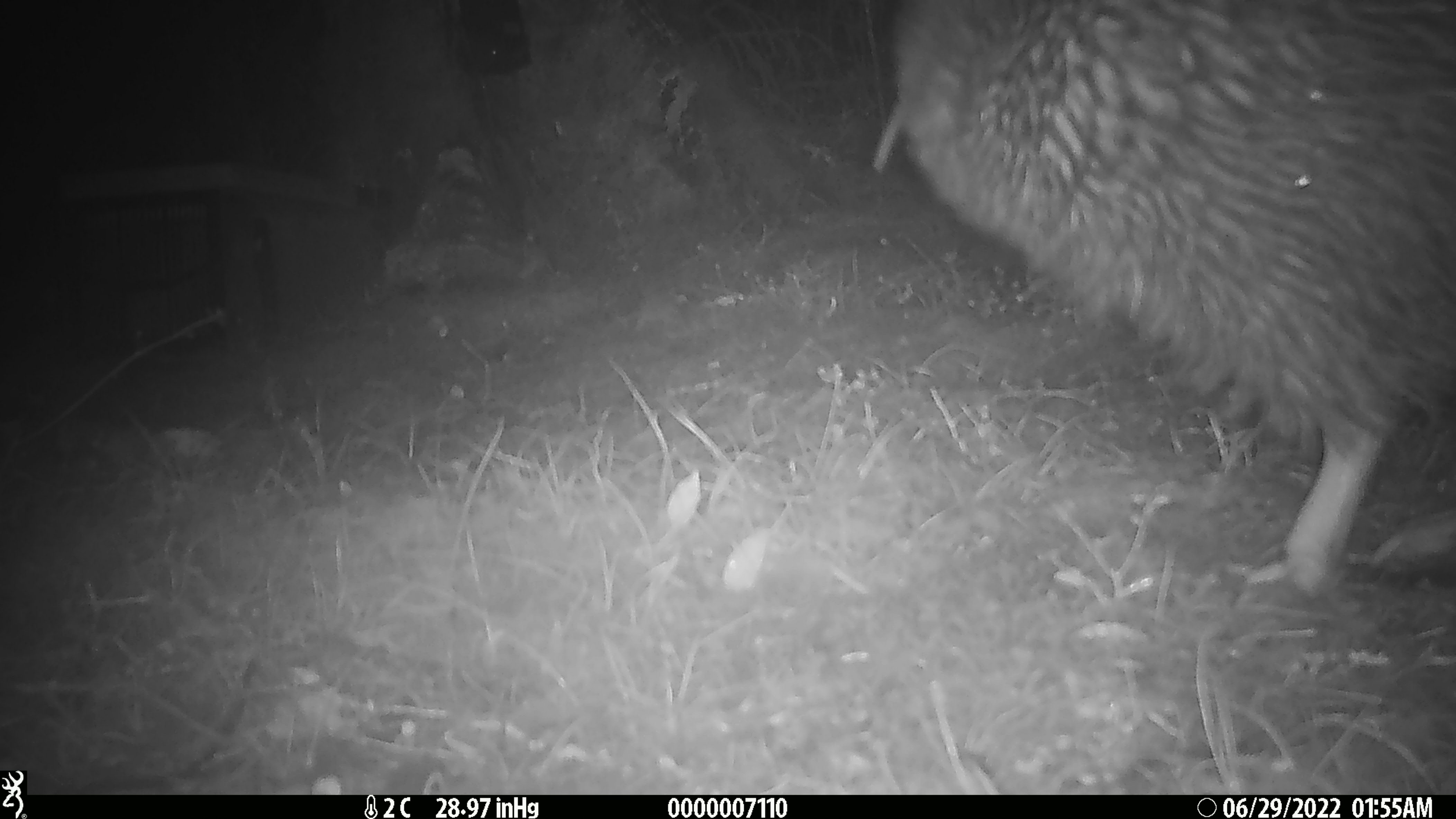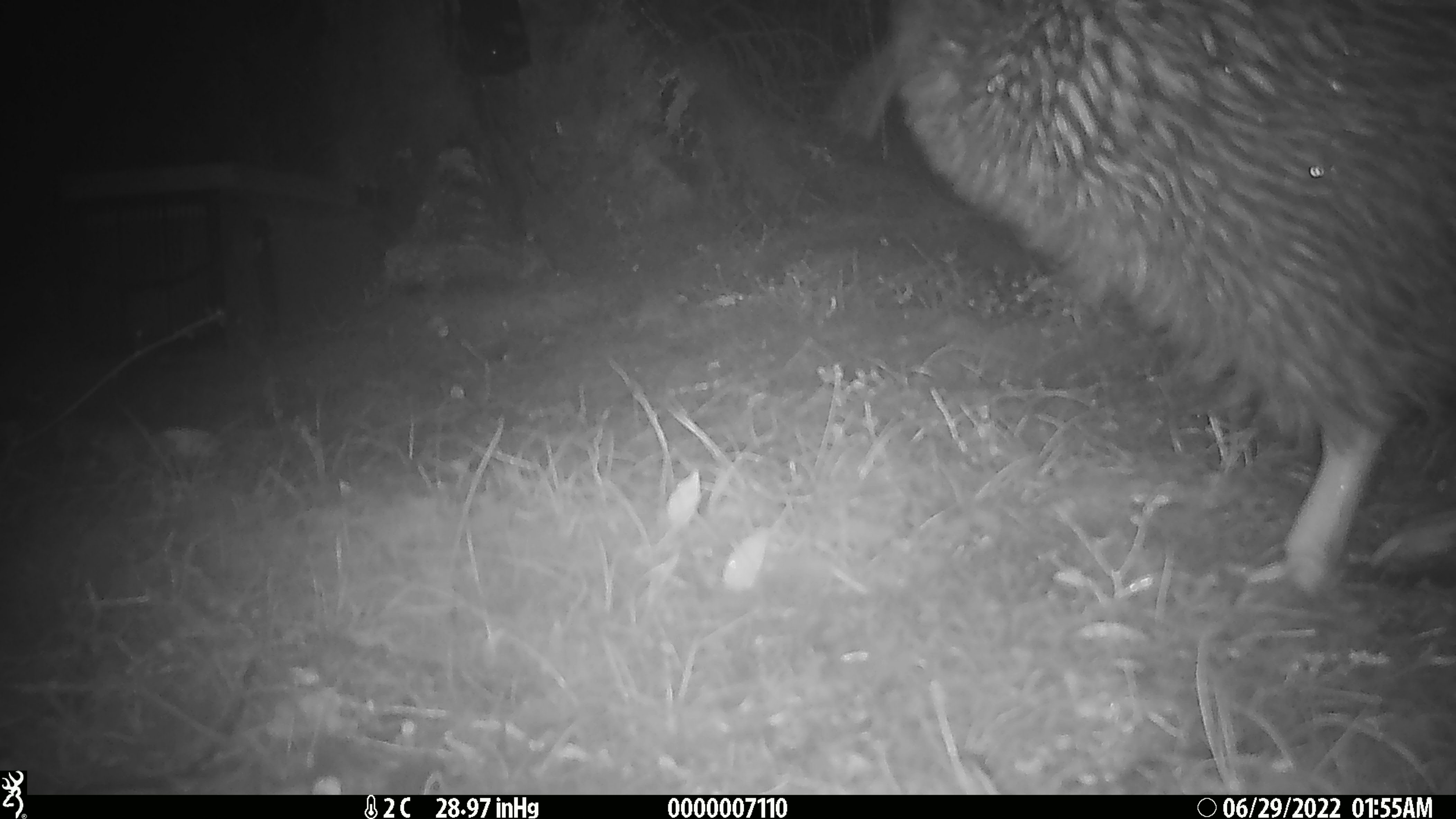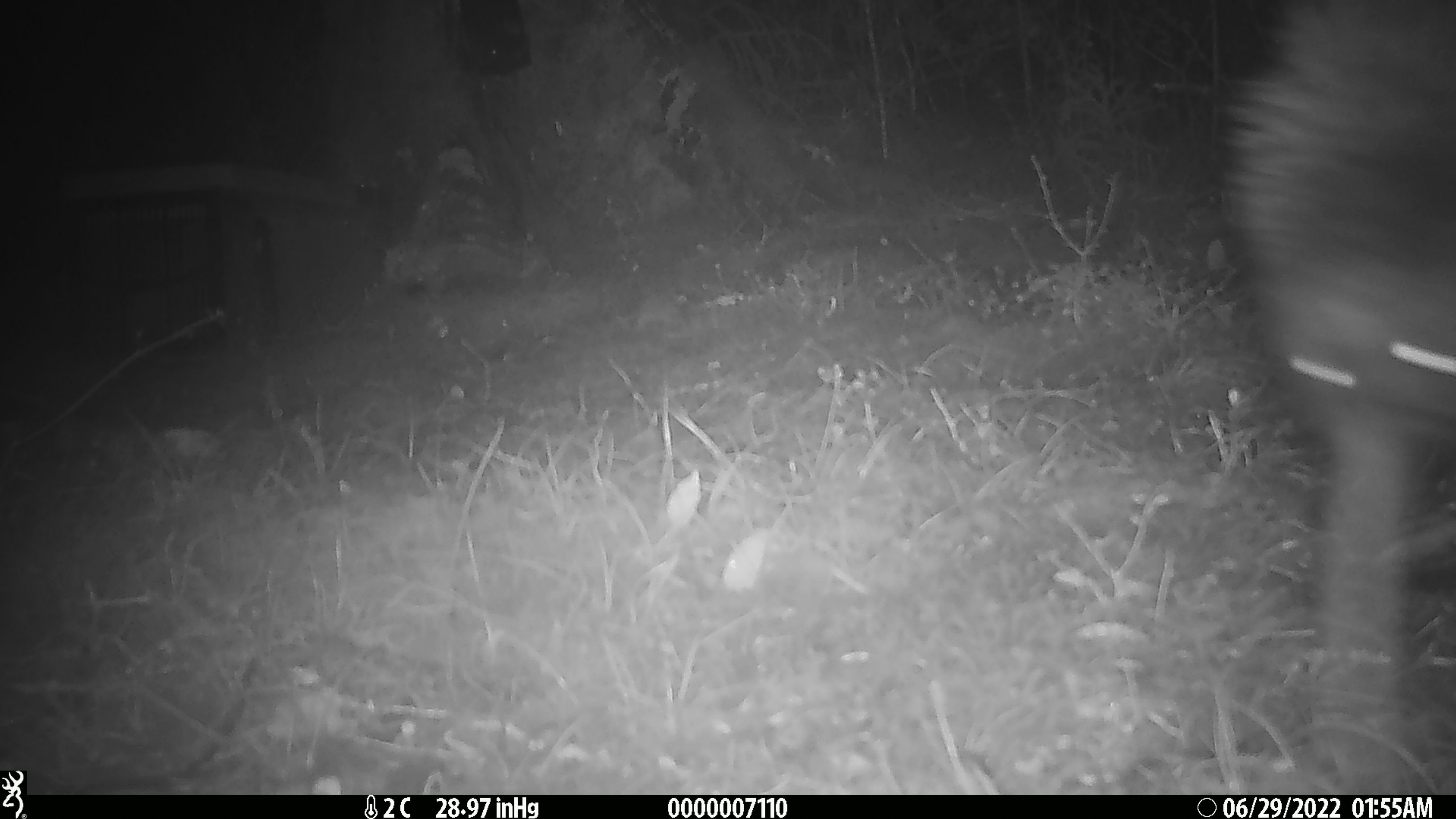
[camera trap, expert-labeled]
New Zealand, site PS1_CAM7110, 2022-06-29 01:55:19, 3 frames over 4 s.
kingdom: Animalia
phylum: Chordata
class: Aves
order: Apterygiformes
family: Apterygidae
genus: Apteryx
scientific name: Apteryx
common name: kiwi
Kiwi (Apteryx).